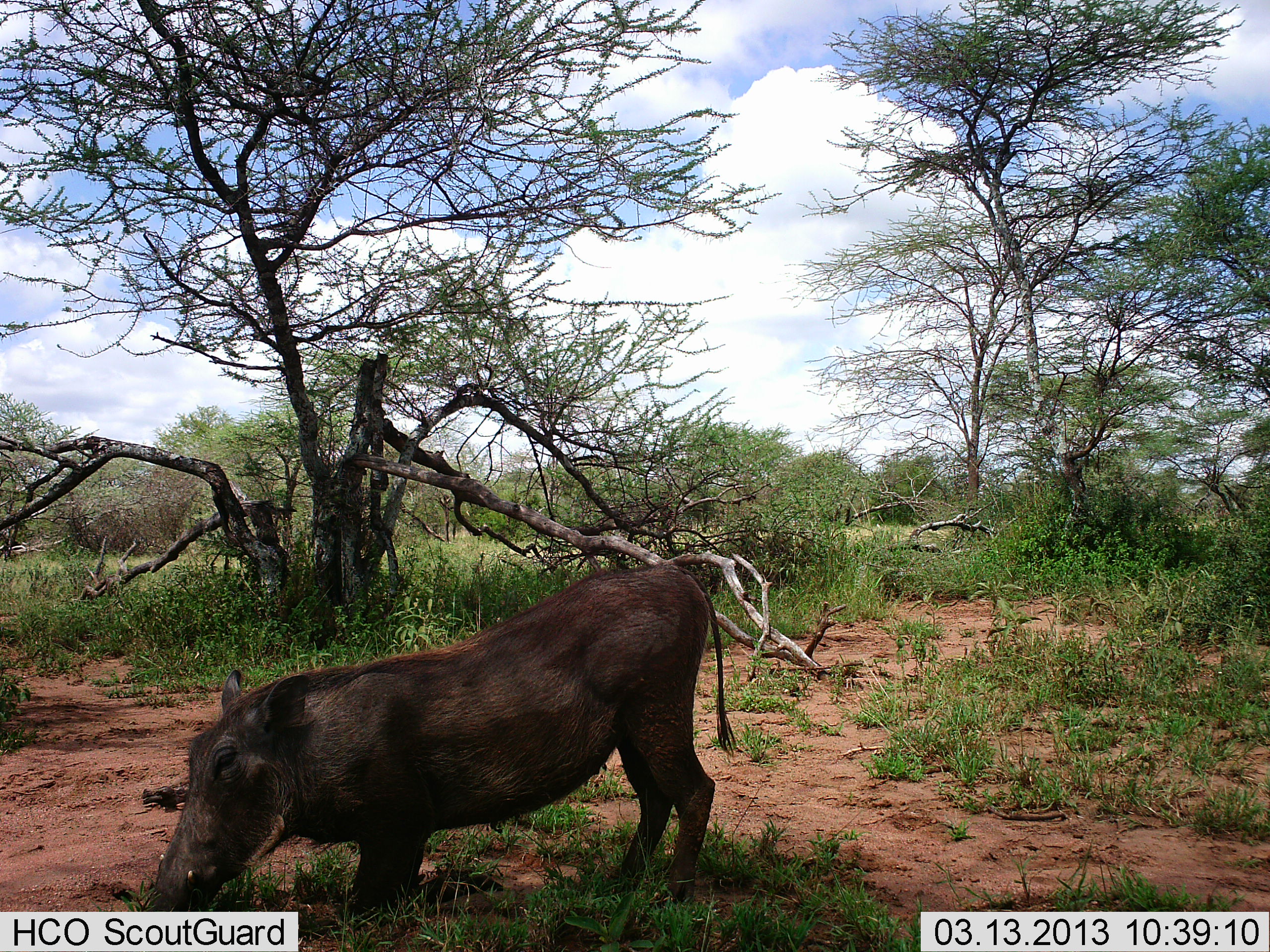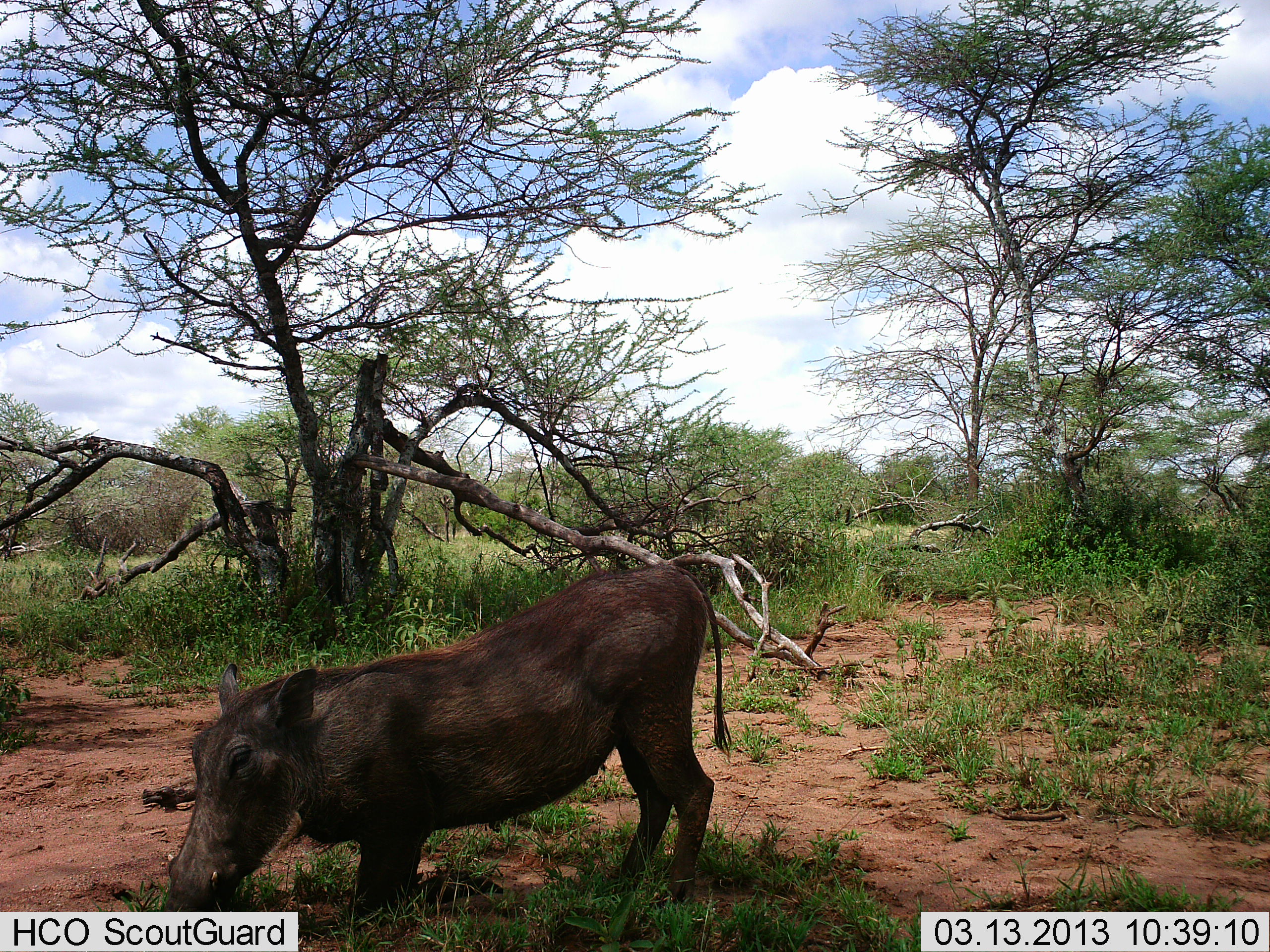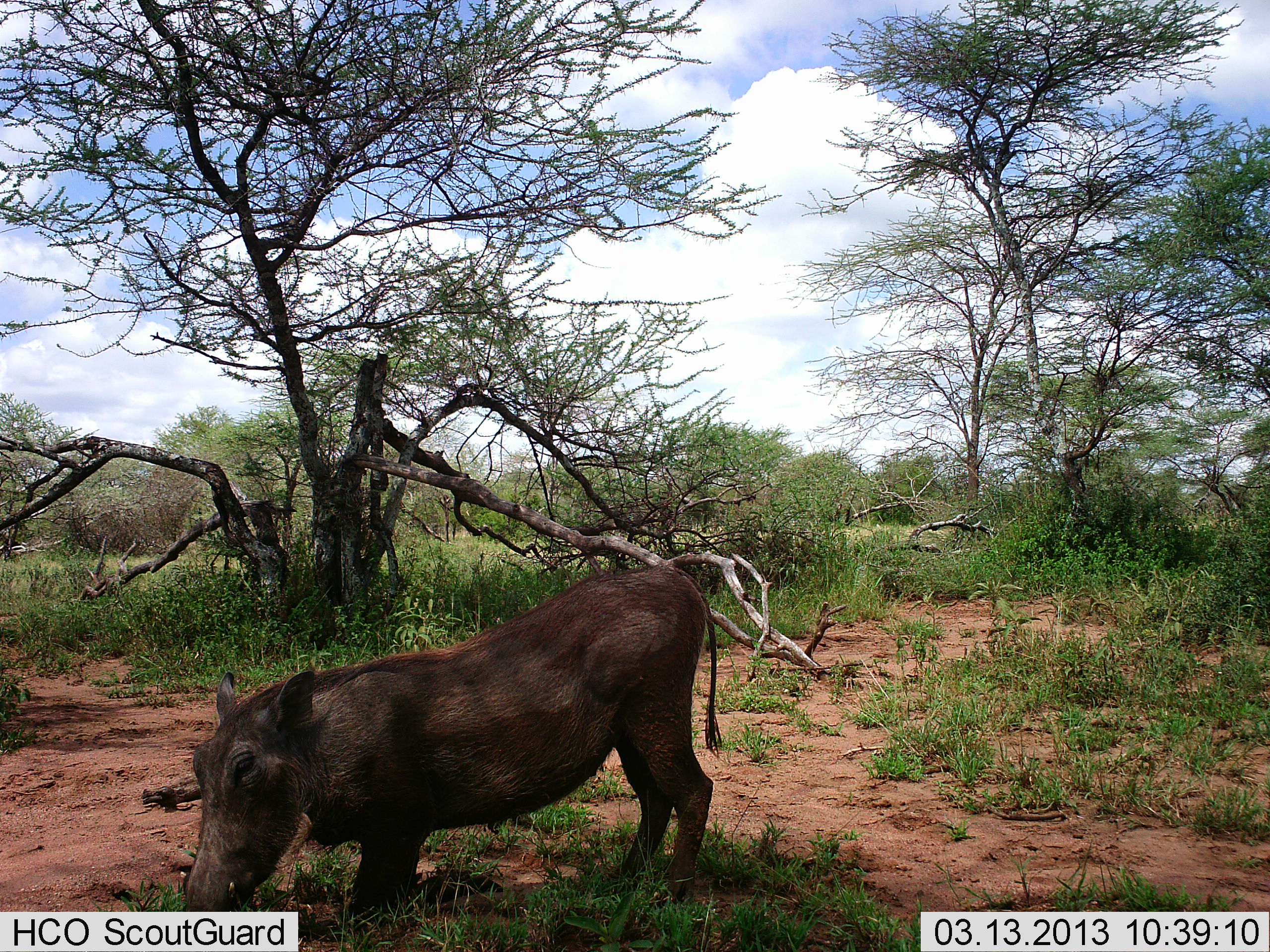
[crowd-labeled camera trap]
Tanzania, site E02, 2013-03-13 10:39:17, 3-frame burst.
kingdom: Animalia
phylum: Chordata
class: Mammalia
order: Artiodactyla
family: Suidae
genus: Phacochoerus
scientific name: Phacochoerus africanus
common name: warthog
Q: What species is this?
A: Warthog (Phacochoerus africanus).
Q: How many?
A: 1.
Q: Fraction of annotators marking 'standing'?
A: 58%.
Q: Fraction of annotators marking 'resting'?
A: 6%.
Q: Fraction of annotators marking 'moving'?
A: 6%.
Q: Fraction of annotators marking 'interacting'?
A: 0%.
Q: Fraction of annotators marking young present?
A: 0%.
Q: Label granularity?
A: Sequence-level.